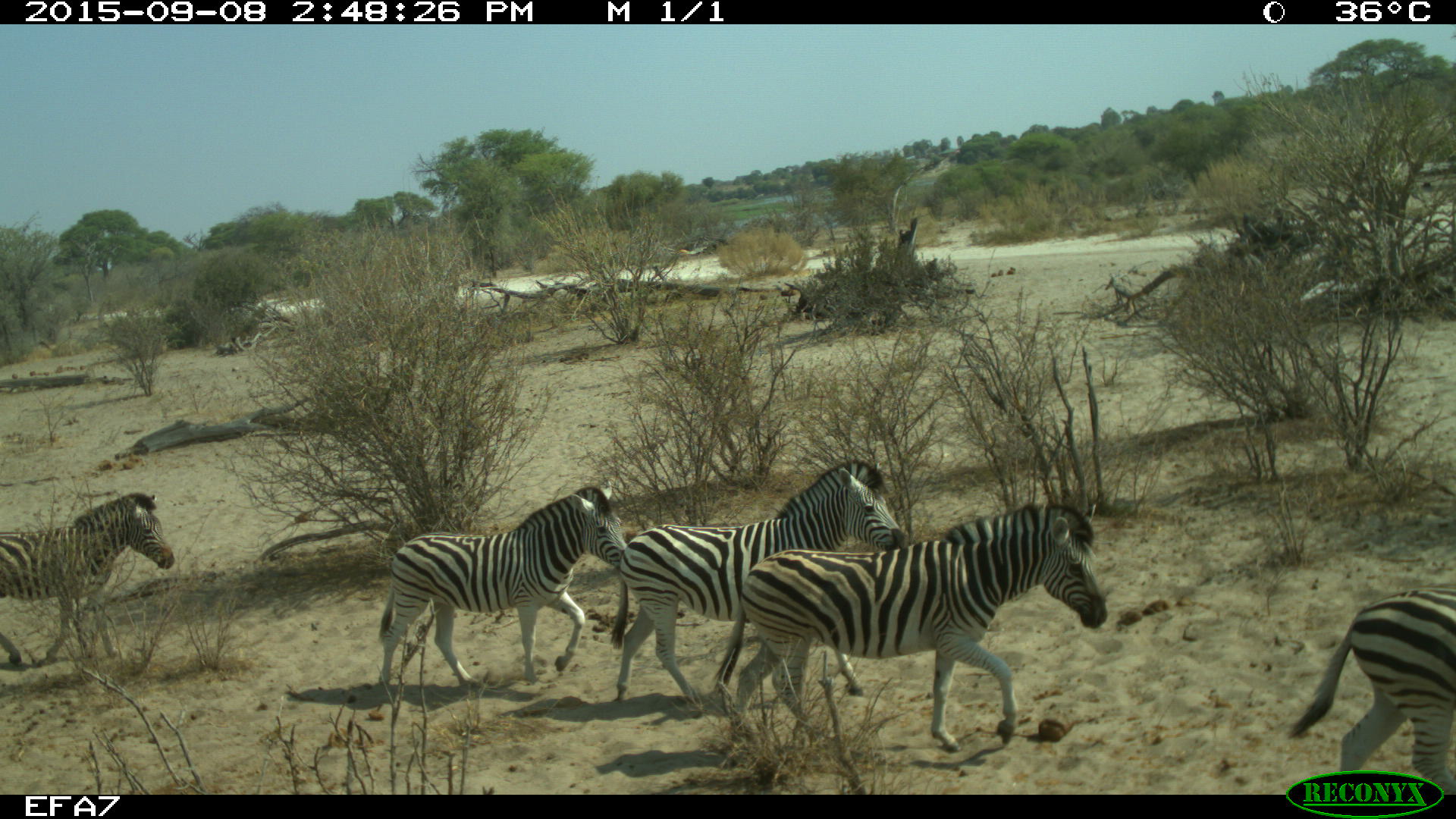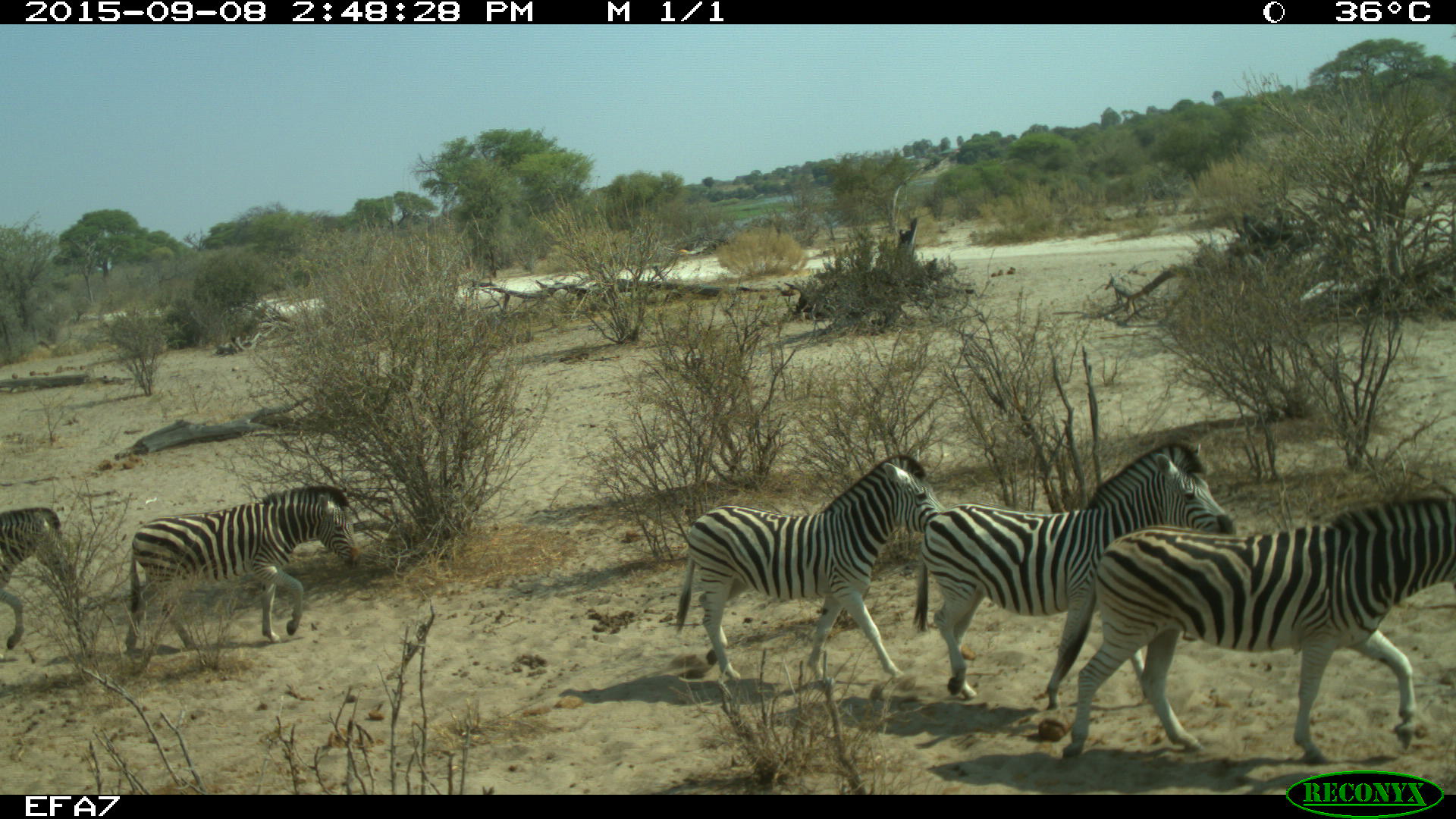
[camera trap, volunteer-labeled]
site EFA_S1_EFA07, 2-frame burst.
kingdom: Animalia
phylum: Chordata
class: Mammalia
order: Perissodactyla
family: Equidae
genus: Equus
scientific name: Equus quagga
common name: plains zebra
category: zebraplains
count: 6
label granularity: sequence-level